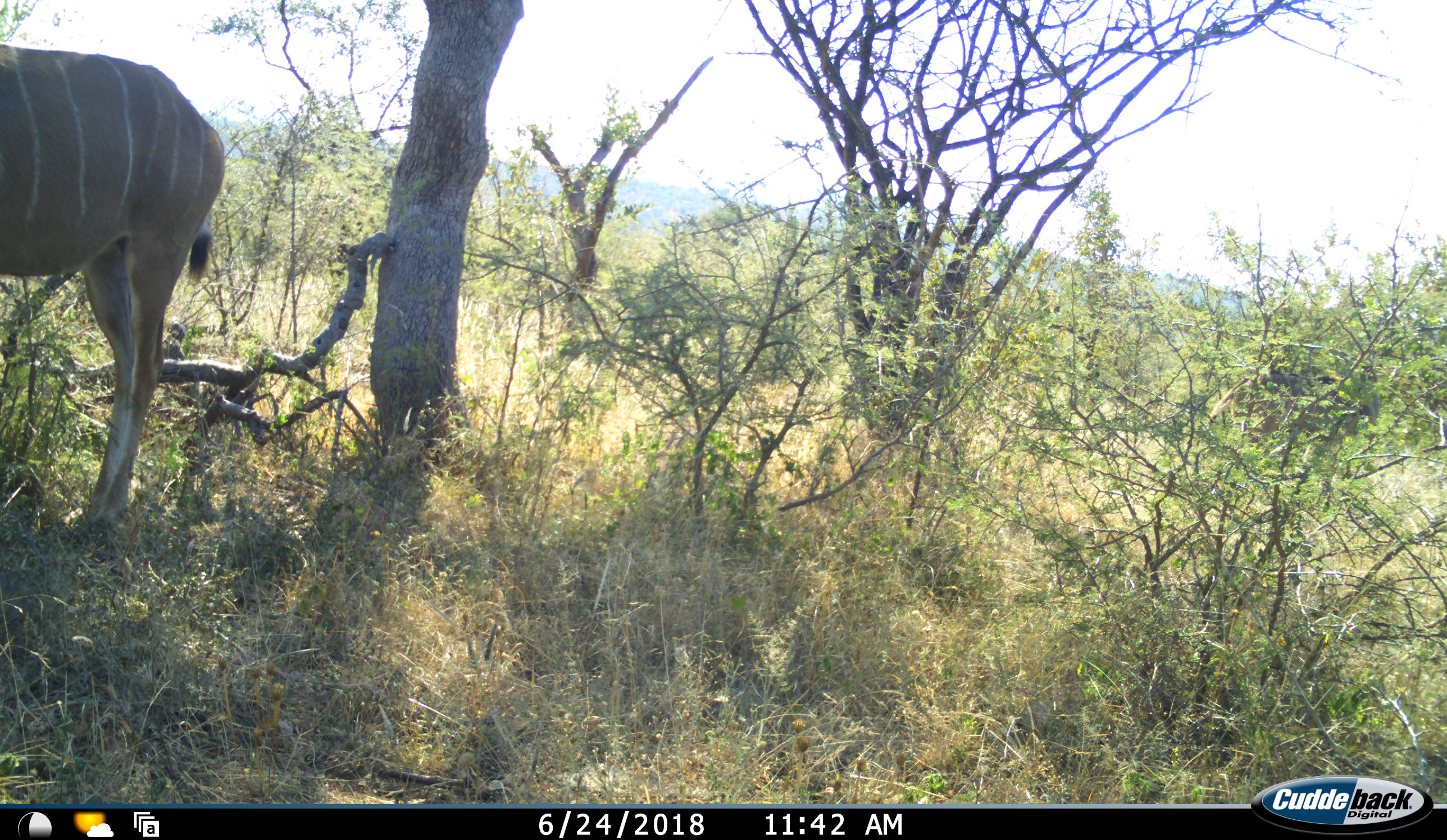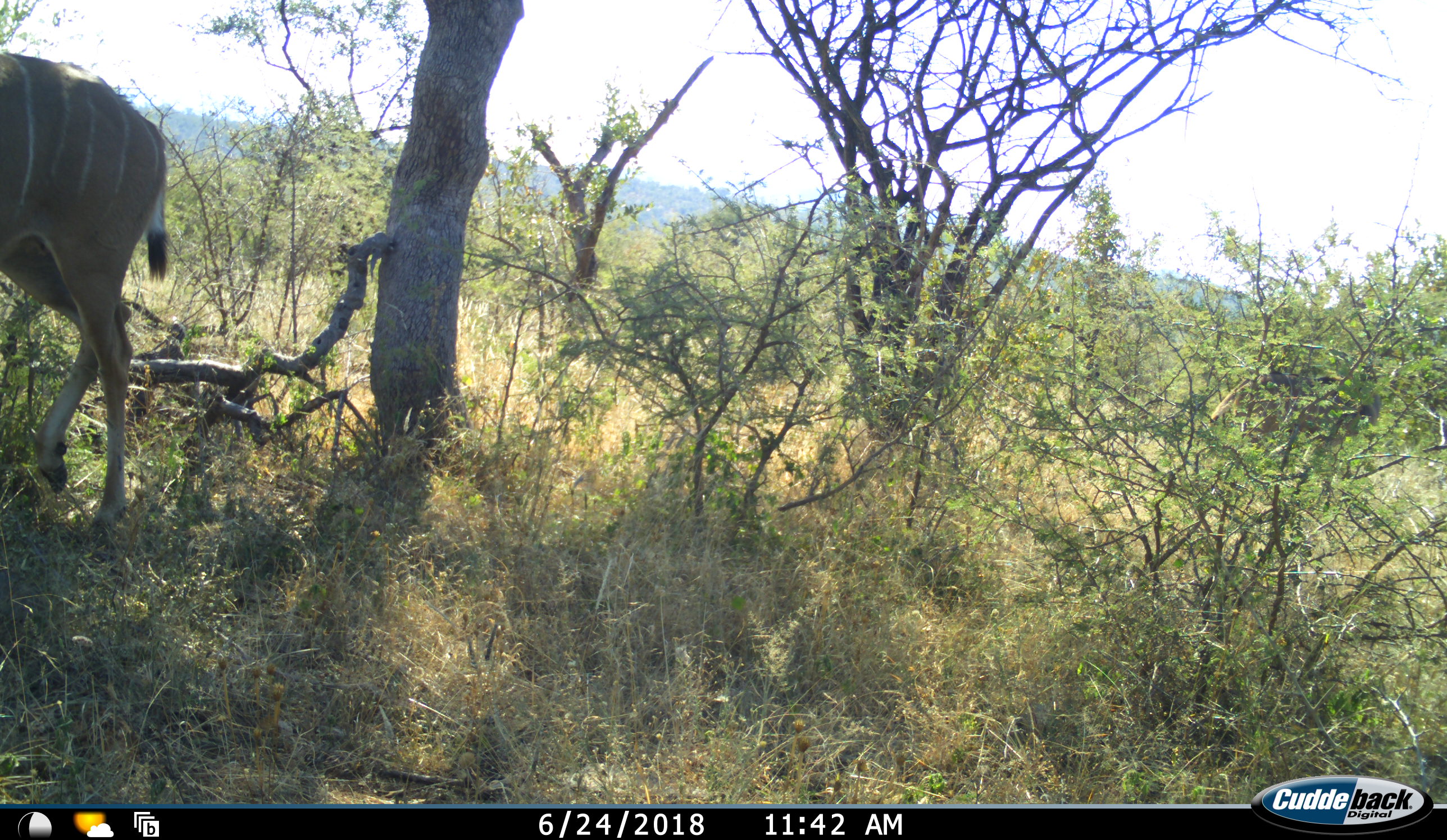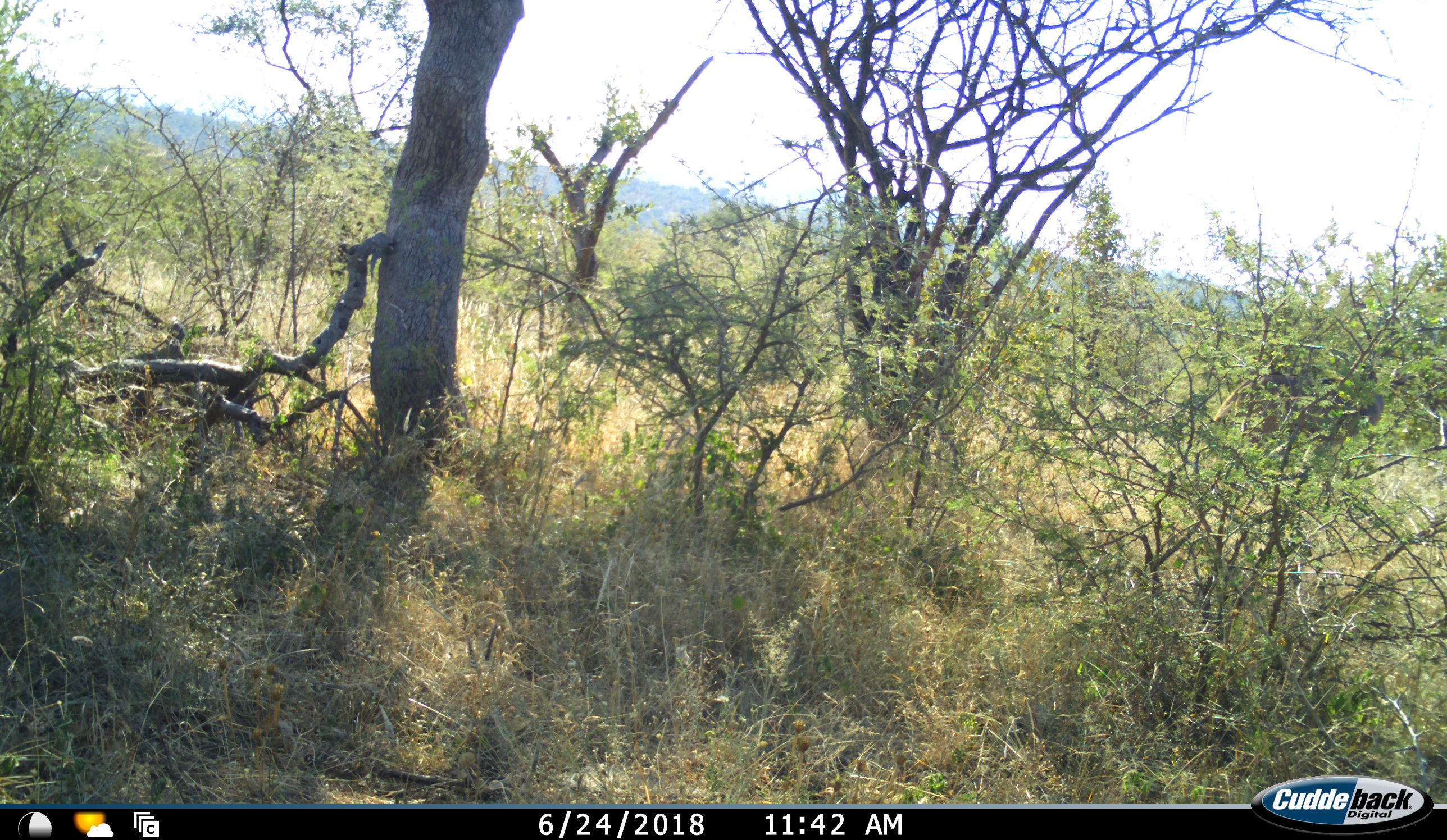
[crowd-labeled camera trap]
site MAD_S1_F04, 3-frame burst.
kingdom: Animalia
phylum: Chordata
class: Mammalia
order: Artiodactyla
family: Bovidae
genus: Tragelaphus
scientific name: Tragelaphus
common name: kudu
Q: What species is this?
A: Kudu (Tragelaphus).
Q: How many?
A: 1.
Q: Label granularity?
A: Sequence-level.